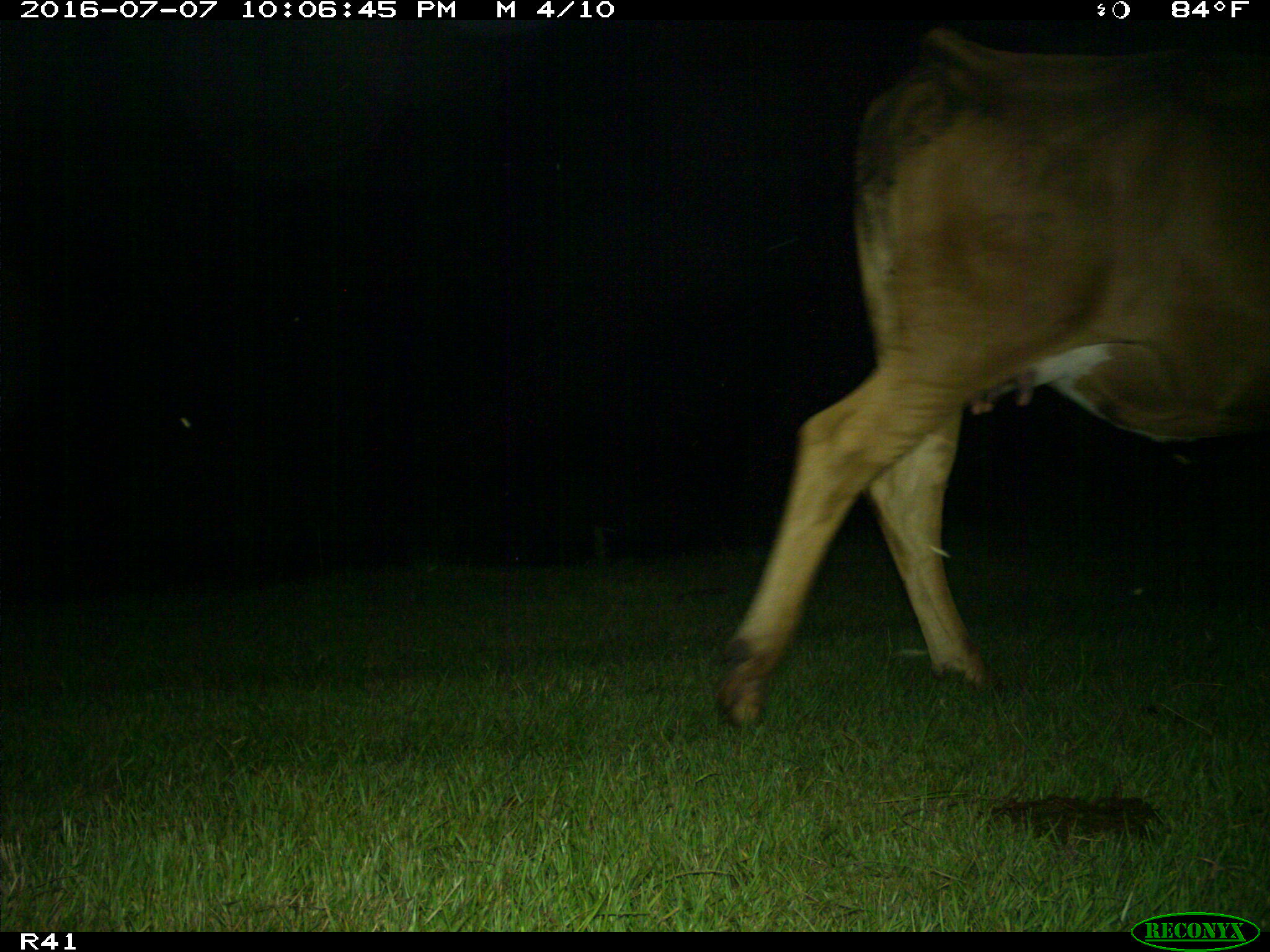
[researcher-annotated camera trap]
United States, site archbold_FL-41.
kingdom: Animalia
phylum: Chordata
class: Mammalia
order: Artiodactyla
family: Bovidae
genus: Bos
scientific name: Bos taurus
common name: domestic cow